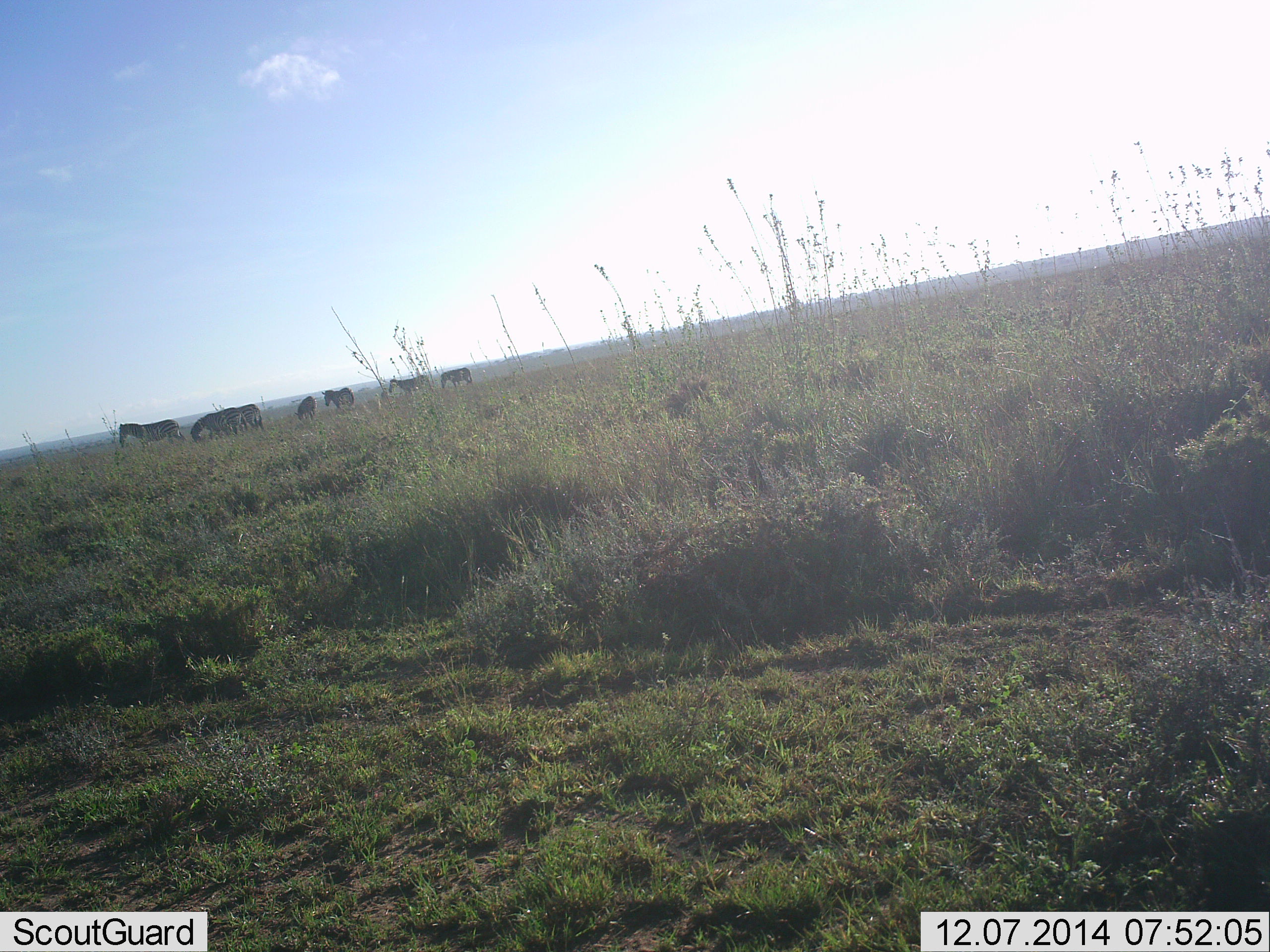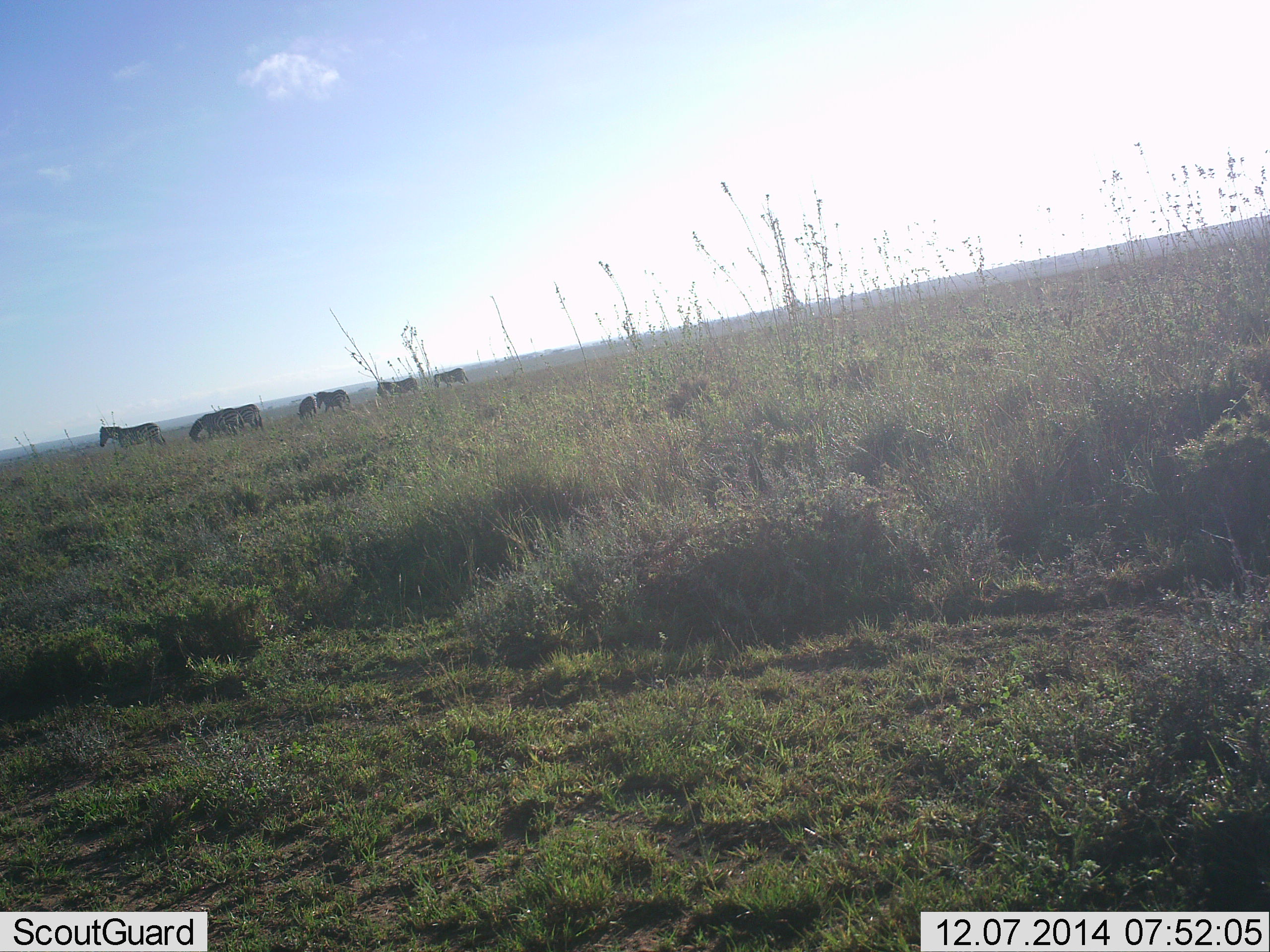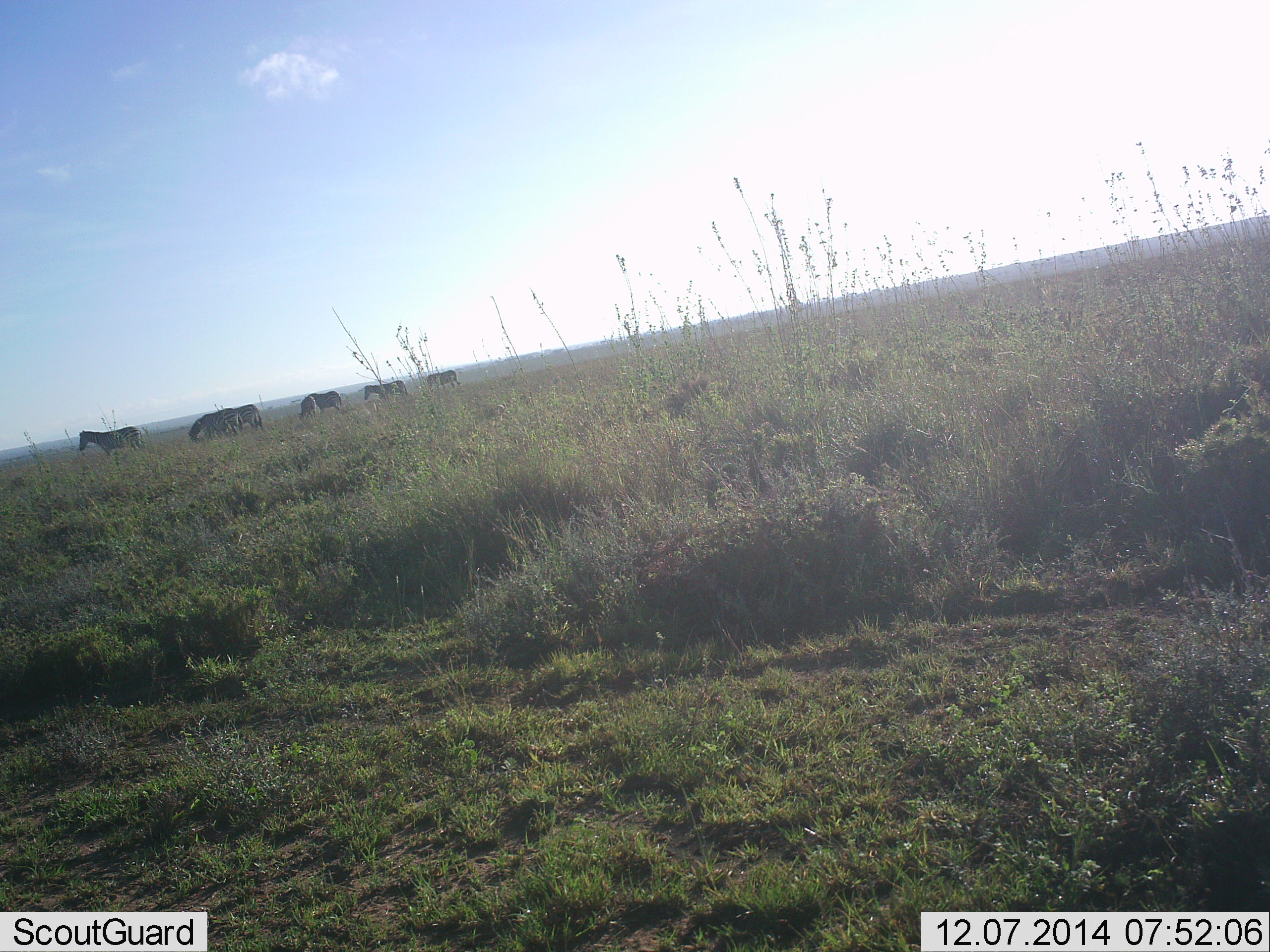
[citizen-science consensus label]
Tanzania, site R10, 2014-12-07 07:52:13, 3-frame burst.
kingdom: Animalia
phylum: Chordata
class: Mammalia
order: Perissodactyla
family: Equidae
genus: Equus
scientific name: Equus quagga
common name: plains zebra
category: zebra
Zebra (plains zebra) (Equus quagga), count 7. Behavior (volunteer vote fractions): standing 50%, resting 0%, moving 70%, interacting 0%. Young present (vote fraction): 0%. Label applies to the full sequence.